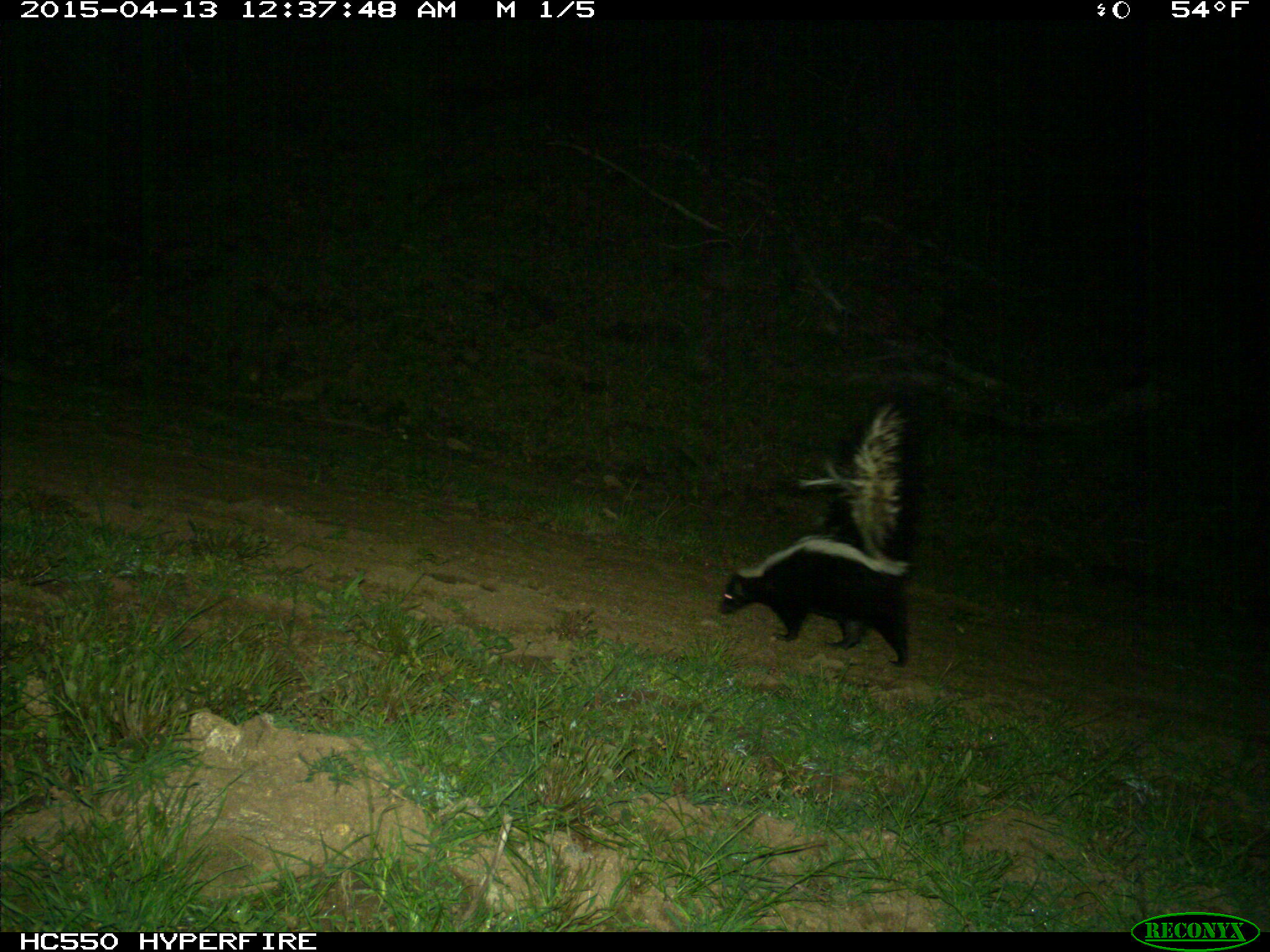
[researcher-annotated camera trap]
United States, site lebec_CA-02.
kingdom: Animalia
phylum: Chordata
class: Mammalia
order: Carnivora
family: Mephitidae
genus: Mephitis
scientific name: Mephitis mephitis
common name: striped skunk